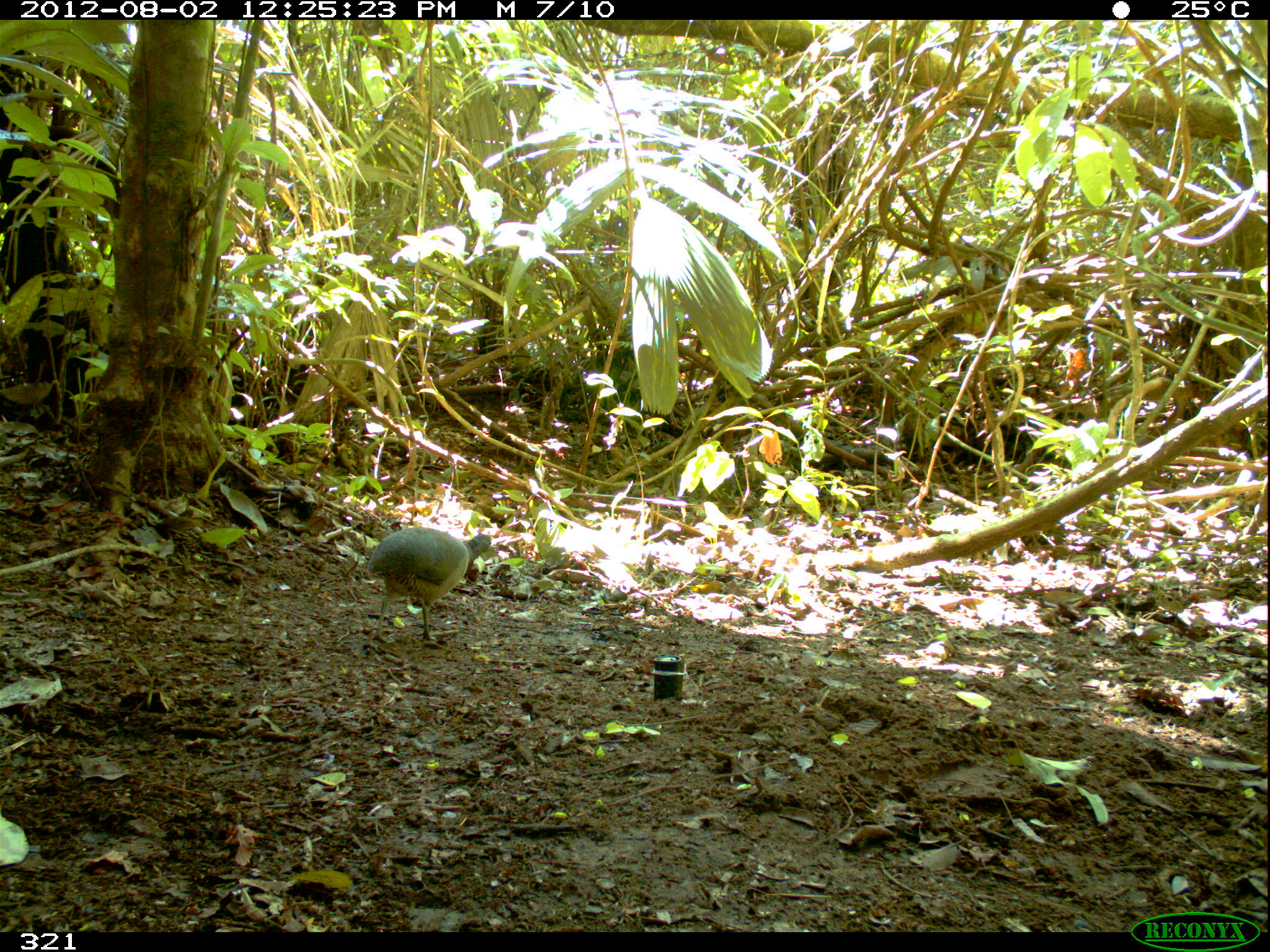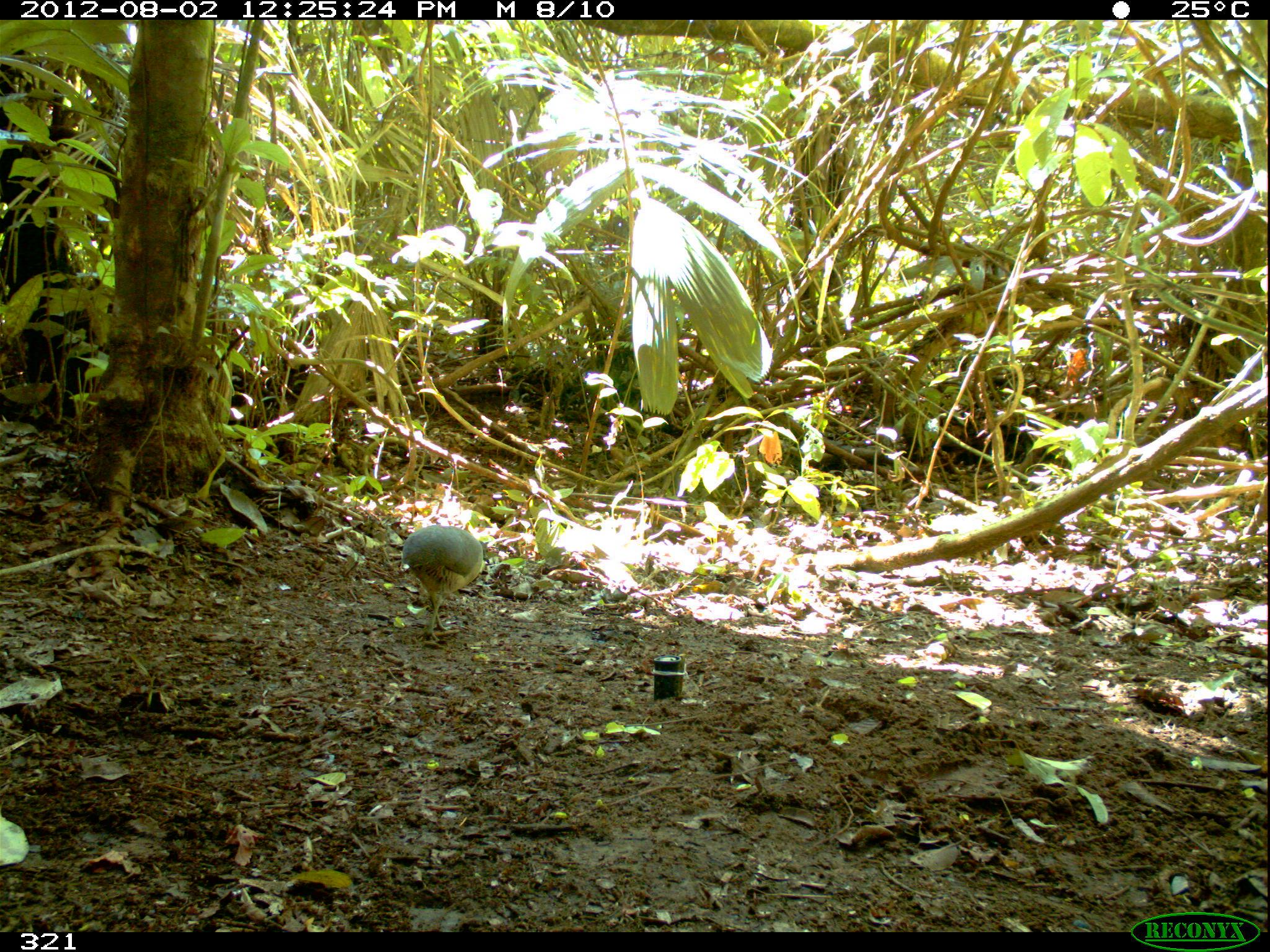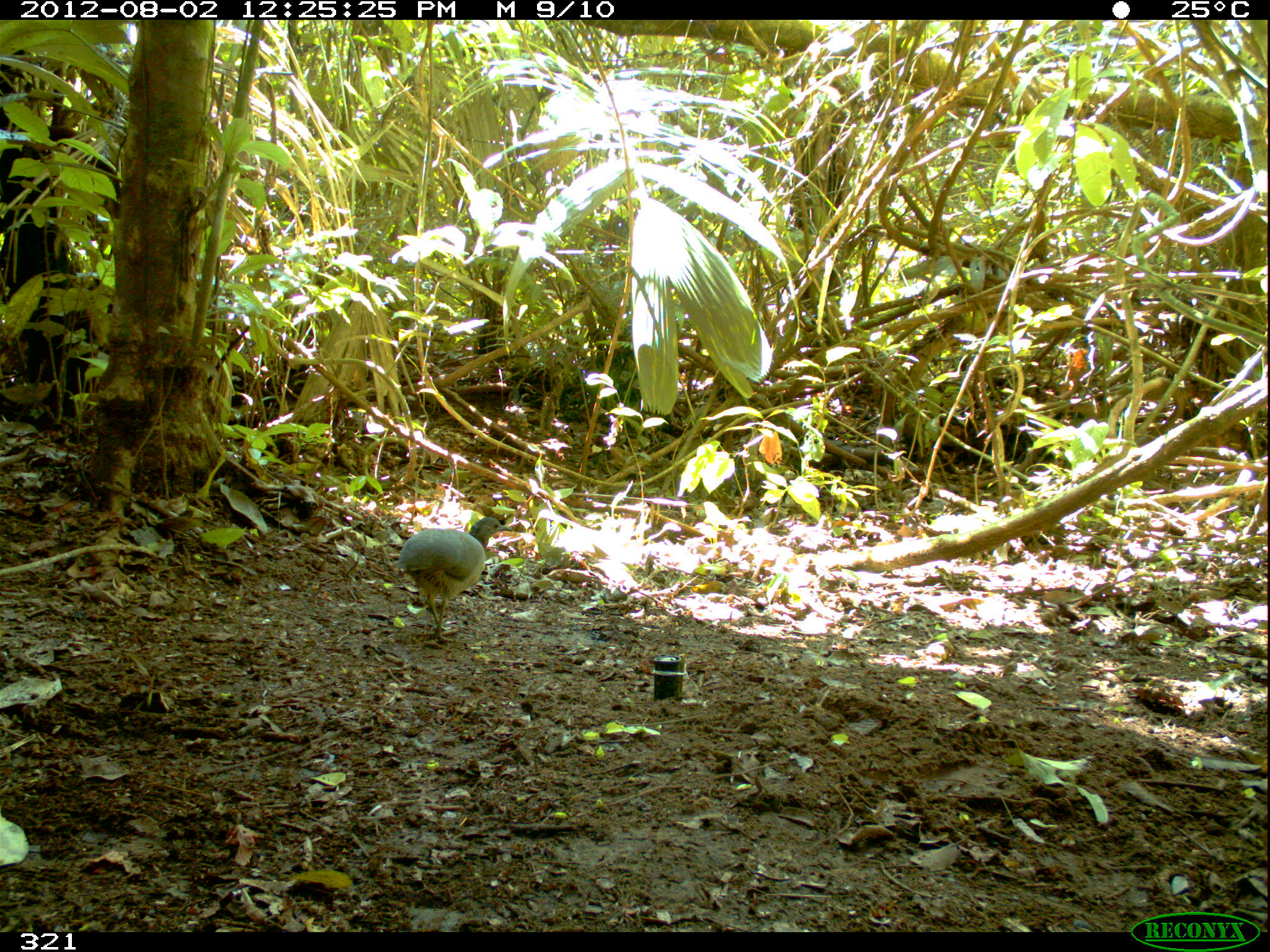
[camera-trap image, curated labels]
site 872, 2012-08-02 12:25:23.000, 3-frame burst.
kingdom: Animalia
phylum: Chordata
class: Aves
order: Galliformes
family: Phasianidae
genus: Alectoris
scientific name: Alectoris rufa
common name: red-legged partridge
Alectoris rufa (red-legged partridge).